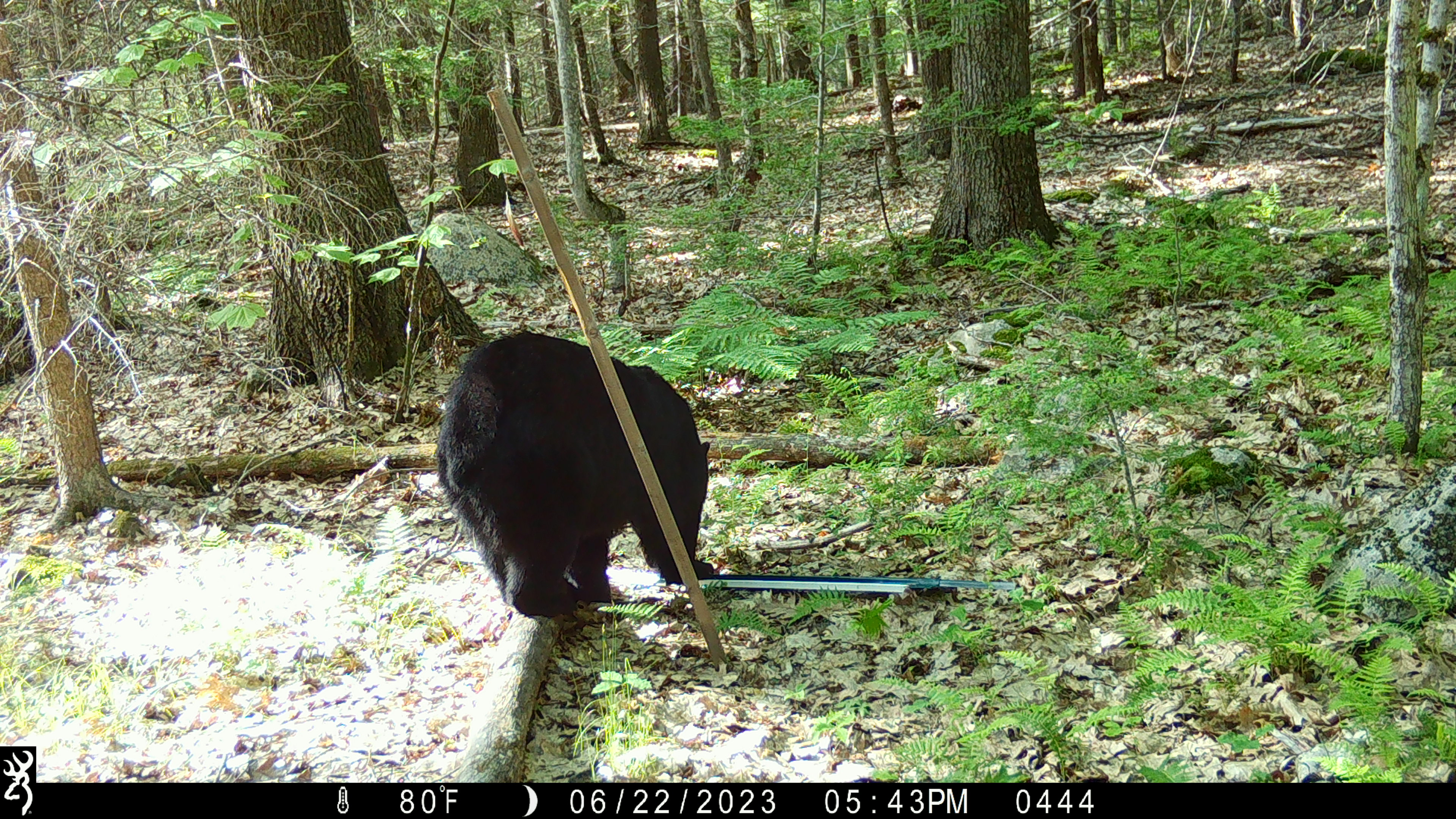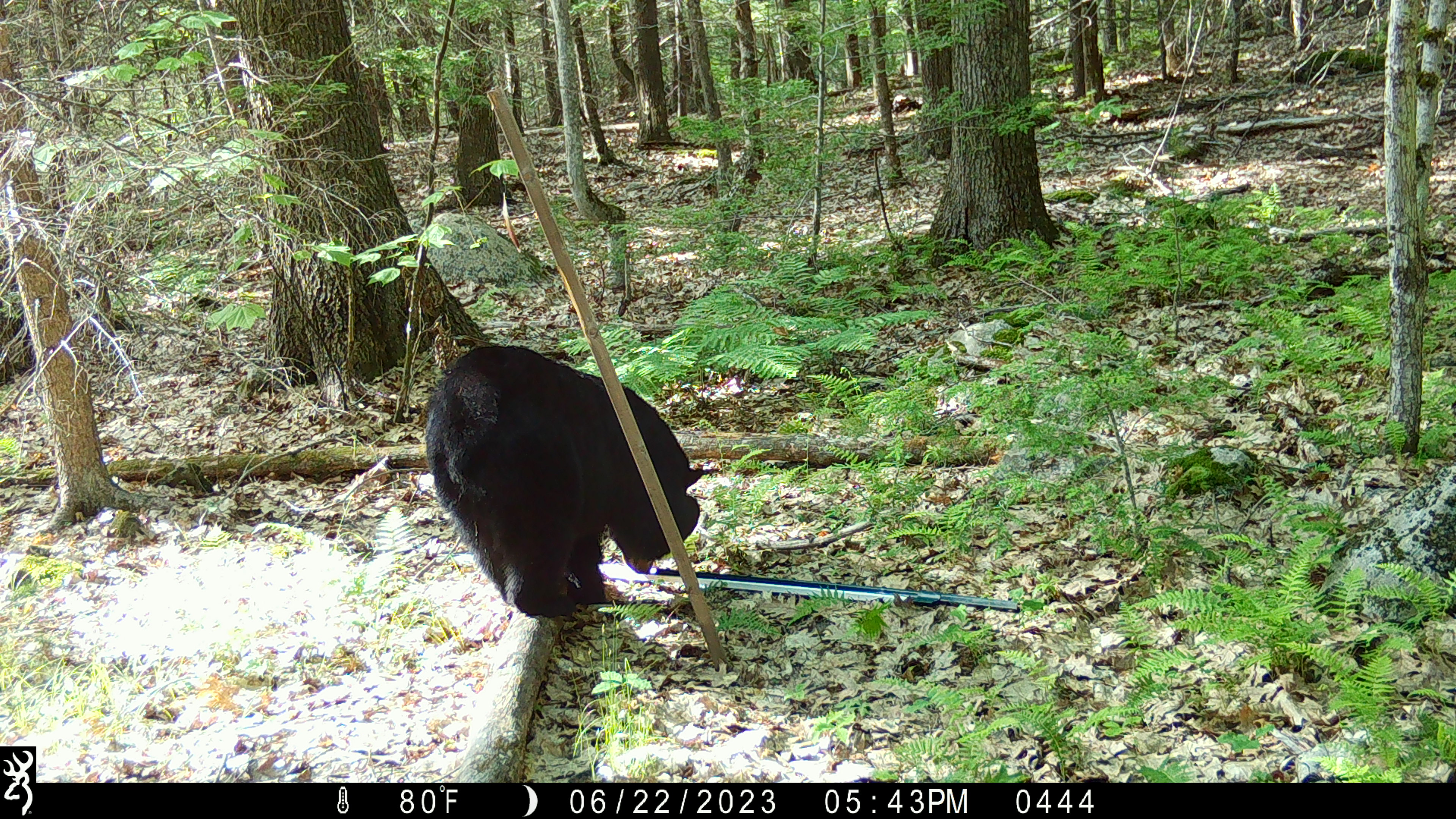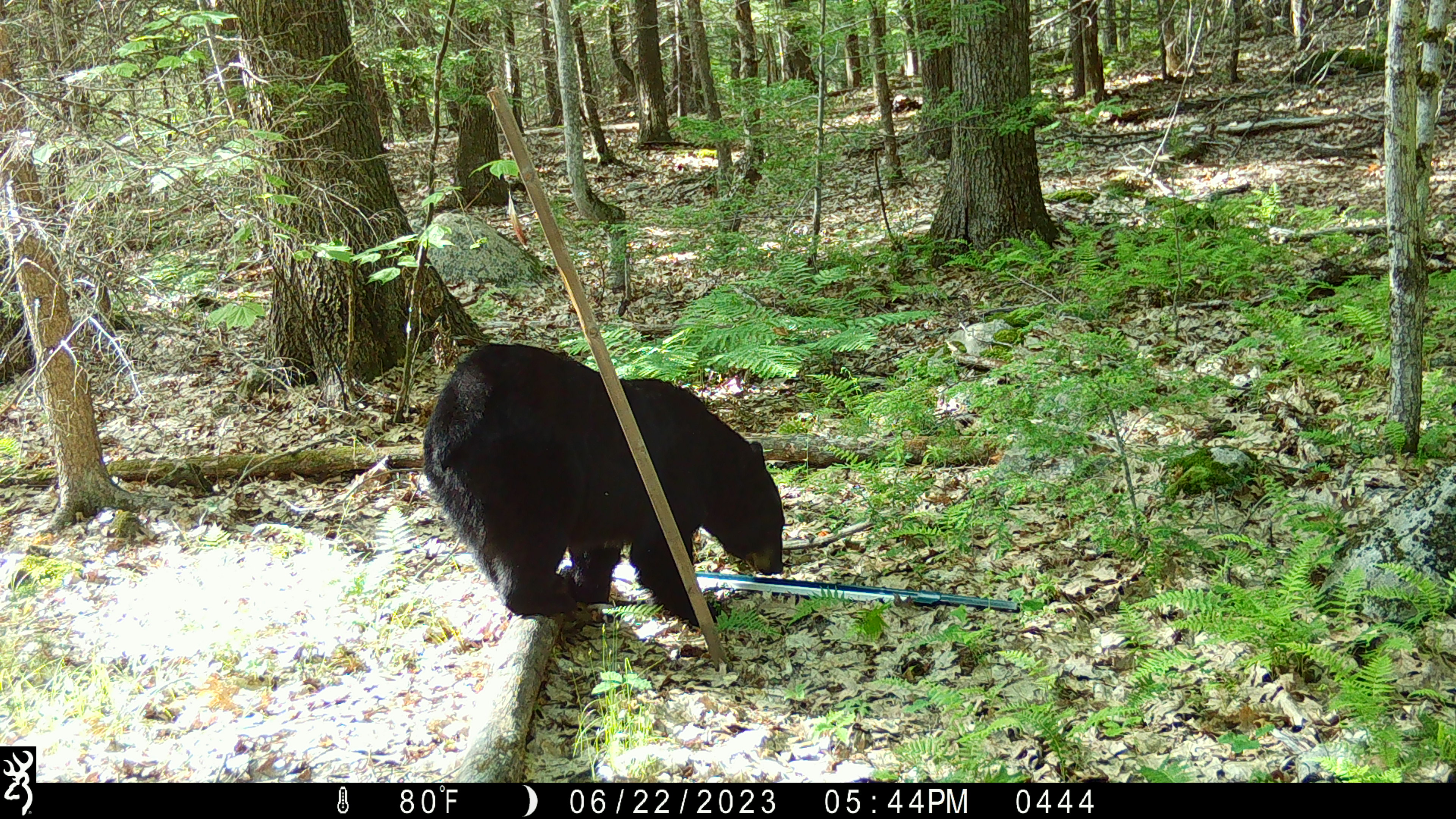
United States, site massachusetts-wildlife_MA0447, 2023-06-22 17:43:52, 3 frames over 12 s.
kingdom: Animalia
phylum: Chordata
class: Mammalia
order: Carnivora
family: Ursidae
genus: Ursus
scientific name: Ursus americanus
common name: black bear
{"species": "black bear (Ursus americanus)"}